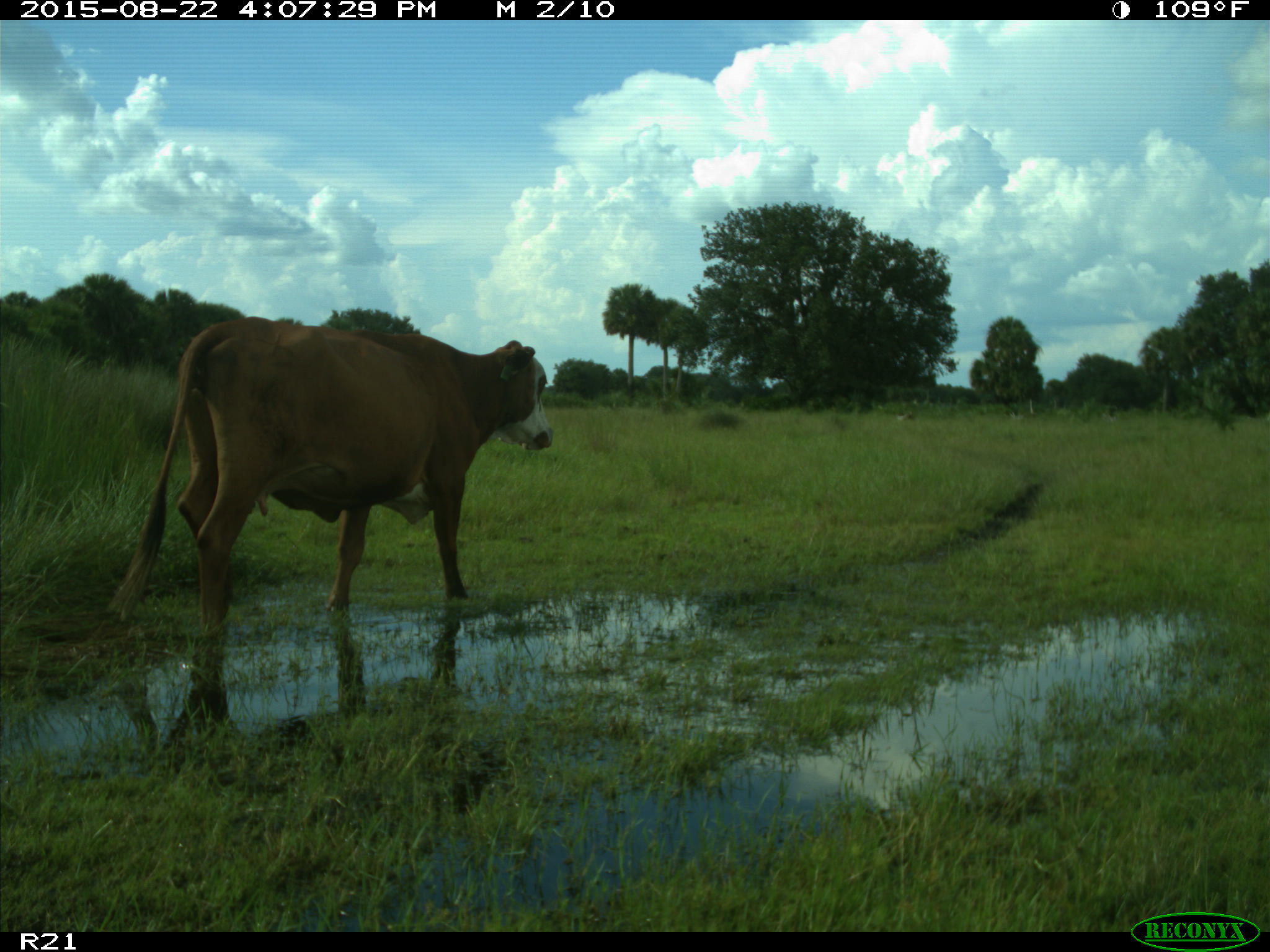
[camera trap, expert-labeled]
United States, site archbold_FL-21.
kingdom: Animalia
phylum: Chordata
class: Mammalia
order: Artiodactyla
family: Bovidae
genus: Bos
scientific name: Bos taurus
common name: domestic cow